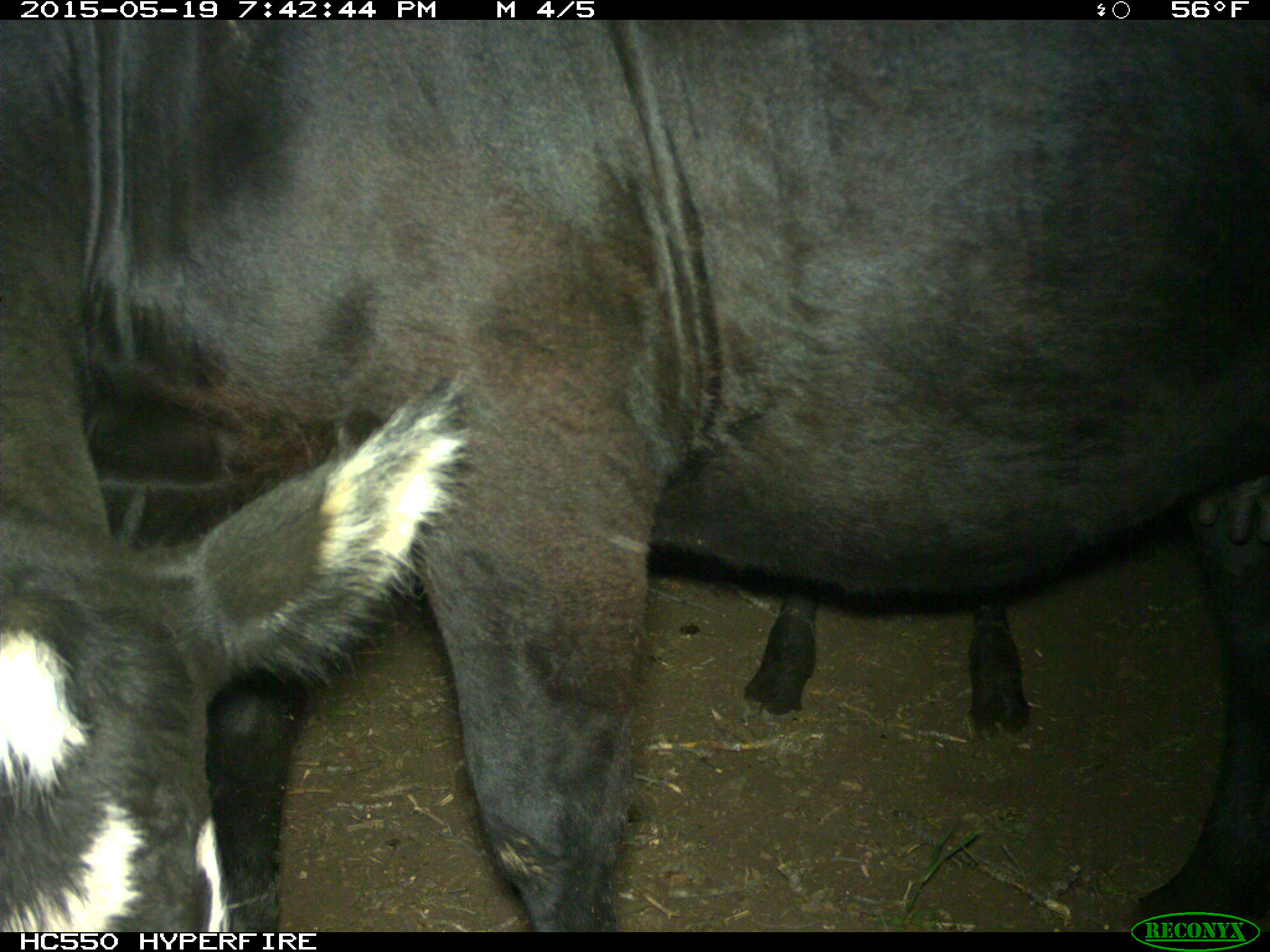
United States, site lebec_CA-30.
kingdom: Animalia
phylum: Chordata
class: Mammalia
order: Artiodactyla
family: Bovidae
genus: Bos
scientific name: Bos taurus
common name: domestic cow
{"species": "Bos taurus (domestic cow)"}